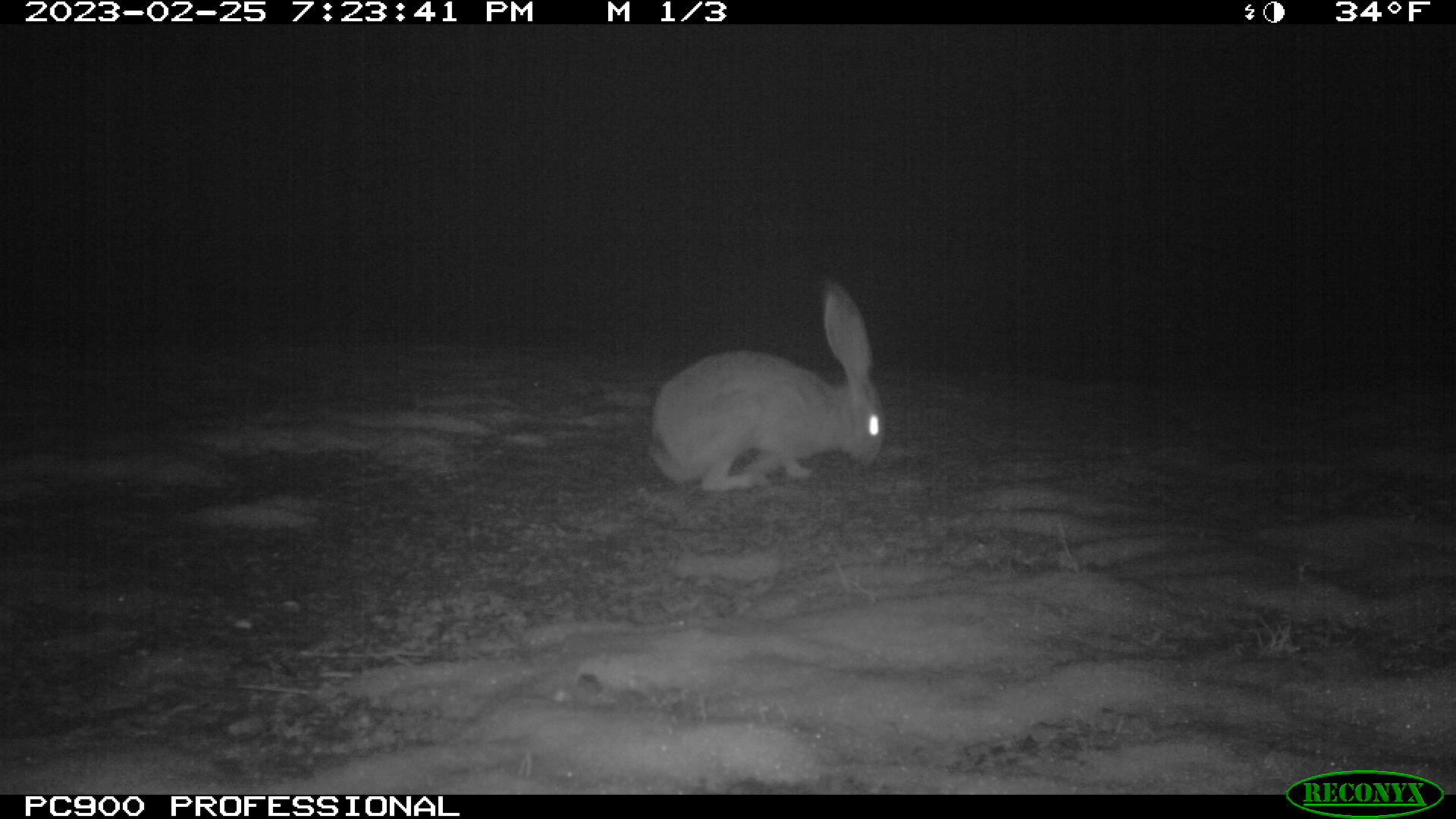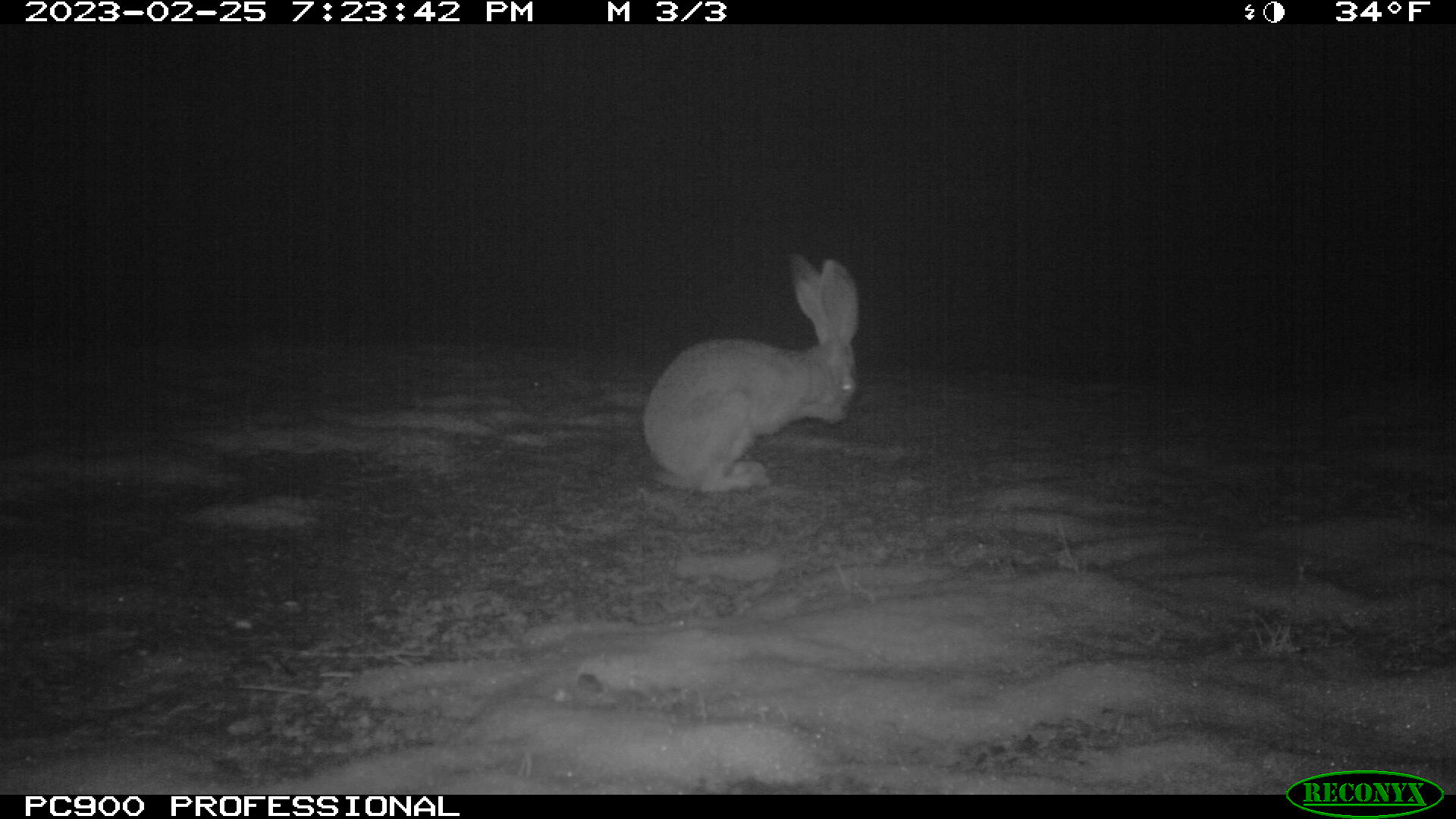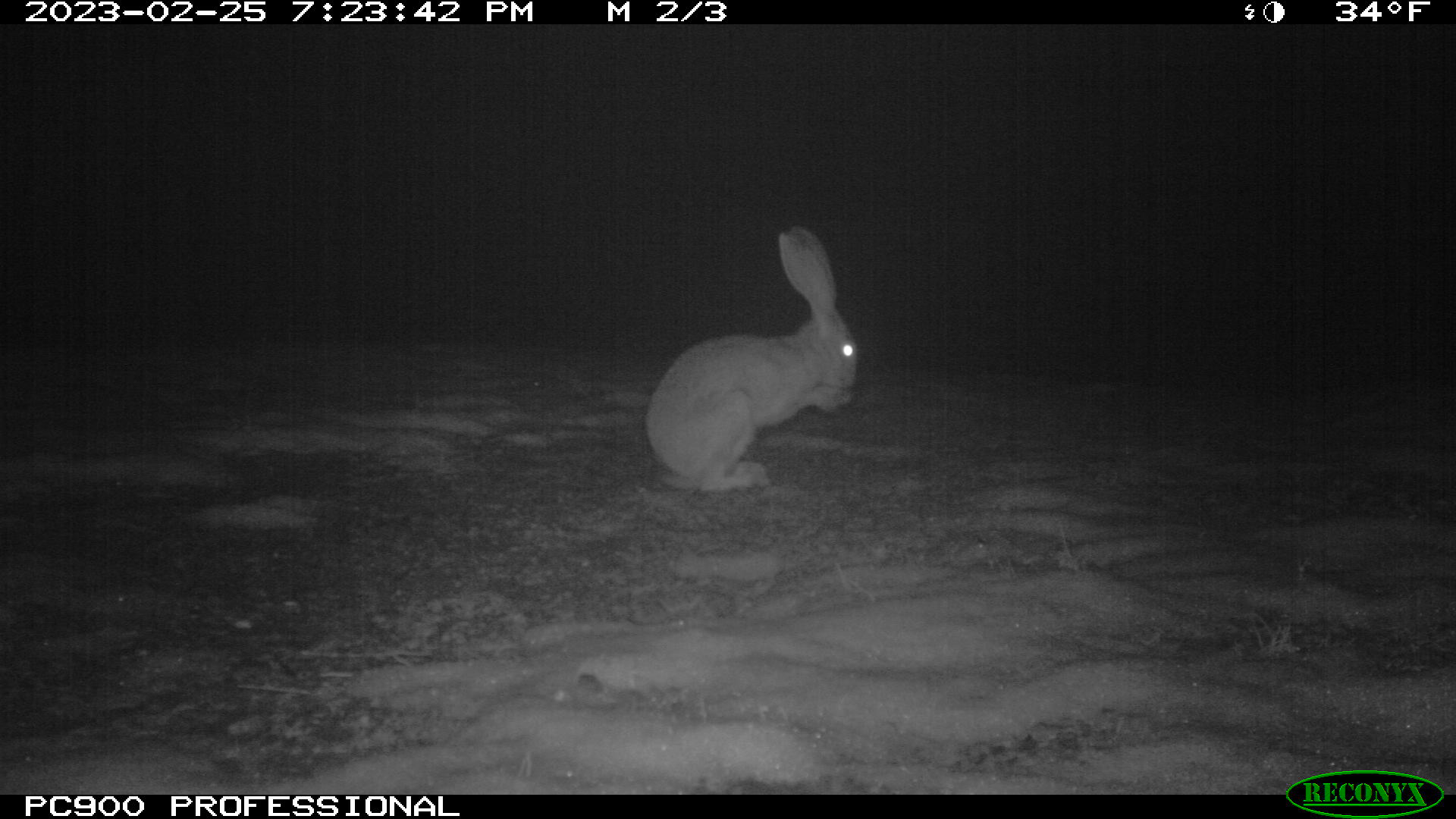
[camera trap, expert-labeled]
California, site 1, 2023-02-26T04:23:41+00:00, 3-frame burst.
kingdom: Animalia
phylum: Chordata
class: Mammalia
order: Lagomorpha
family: Leporidae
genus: Lepus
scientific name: Lepus californicus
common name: black-tailed jackrabbit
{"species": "black-tailed jackrabbit (Lepus californicus)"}